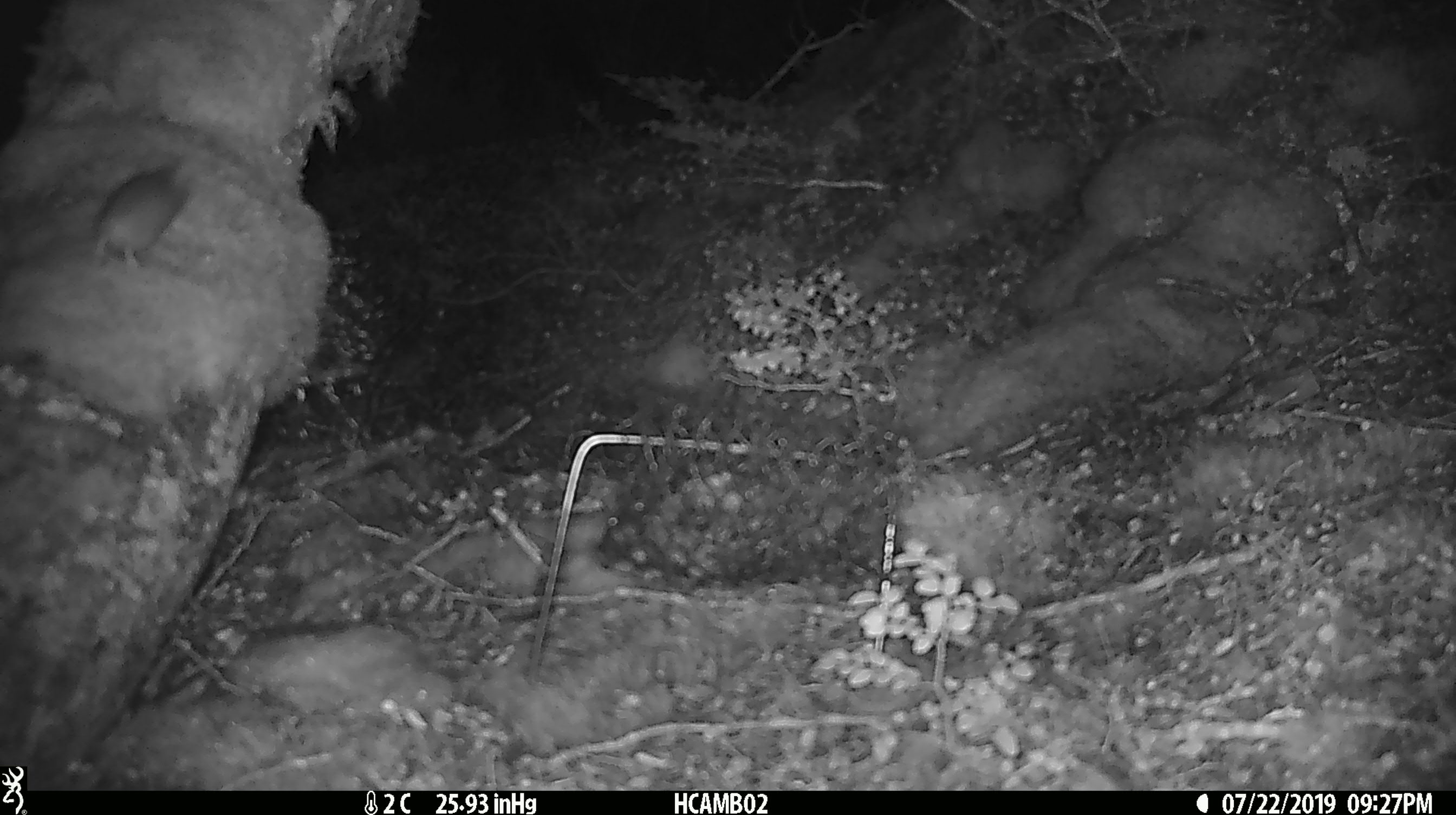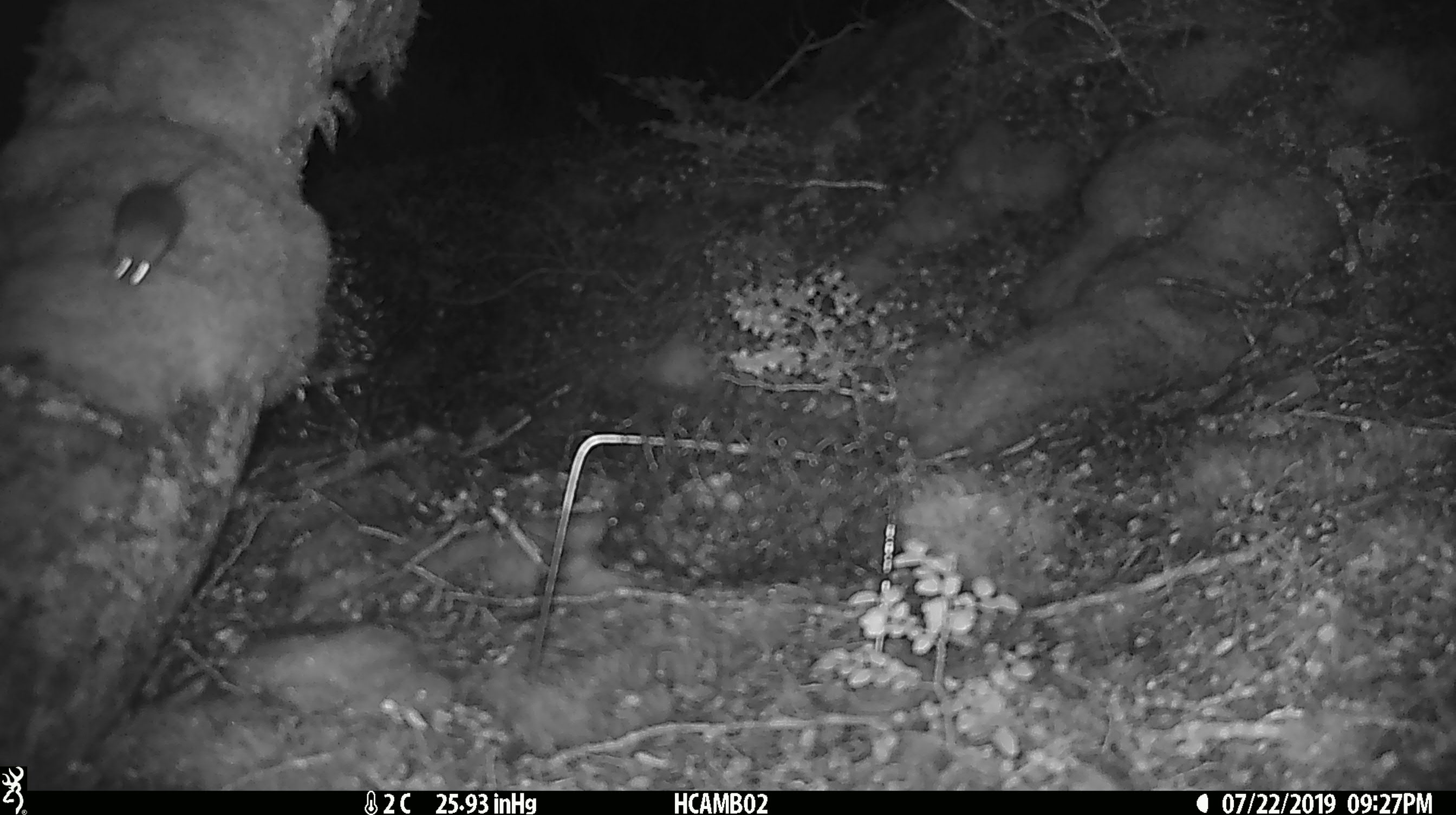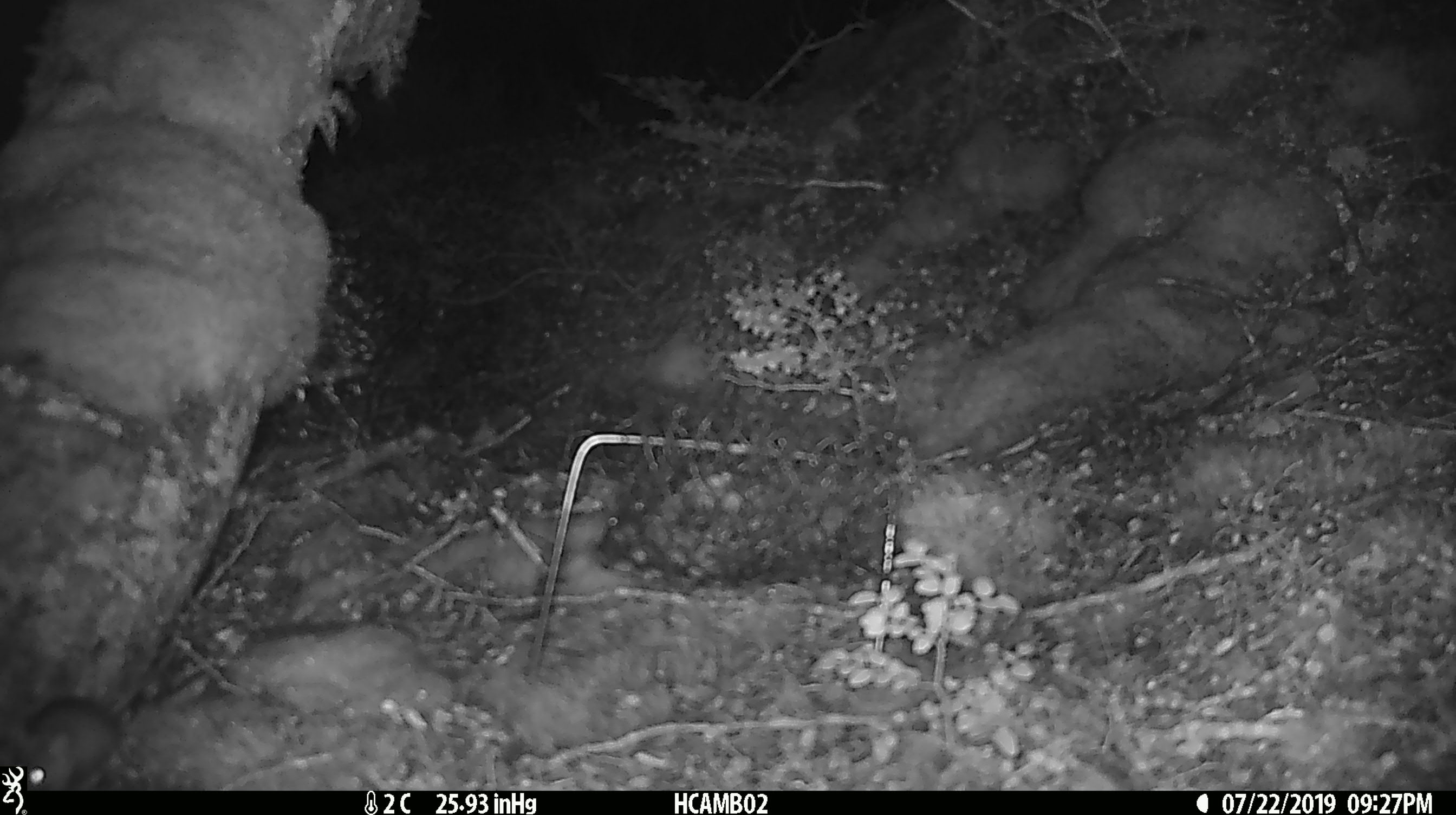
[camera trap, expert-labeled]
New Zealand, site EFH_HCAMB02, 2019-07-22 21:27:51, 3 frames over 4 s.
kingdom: Animalia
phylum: Chordata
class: Mammalia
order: Rodentia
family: Muridae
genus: Mus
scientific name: Mus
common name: mouse